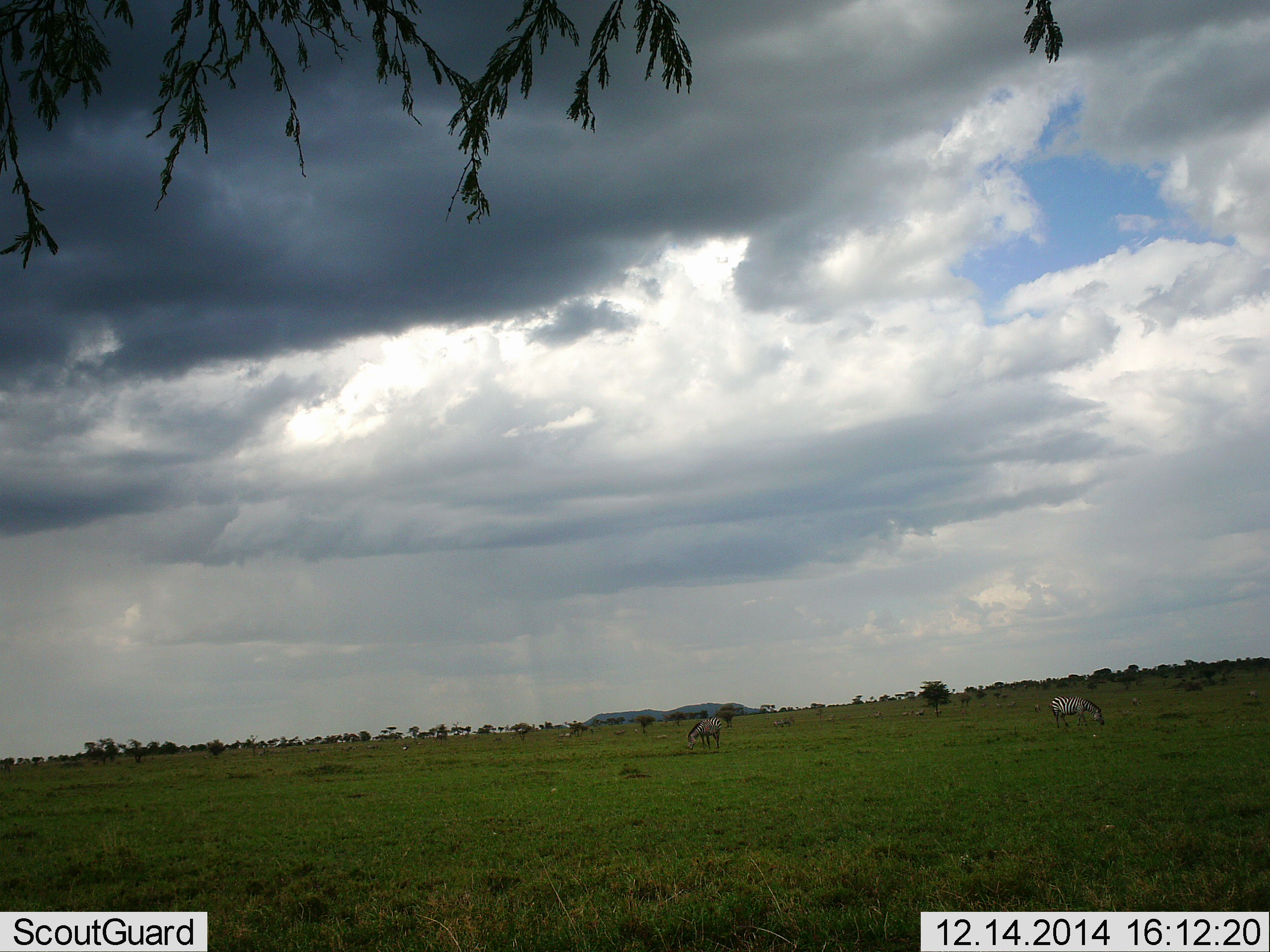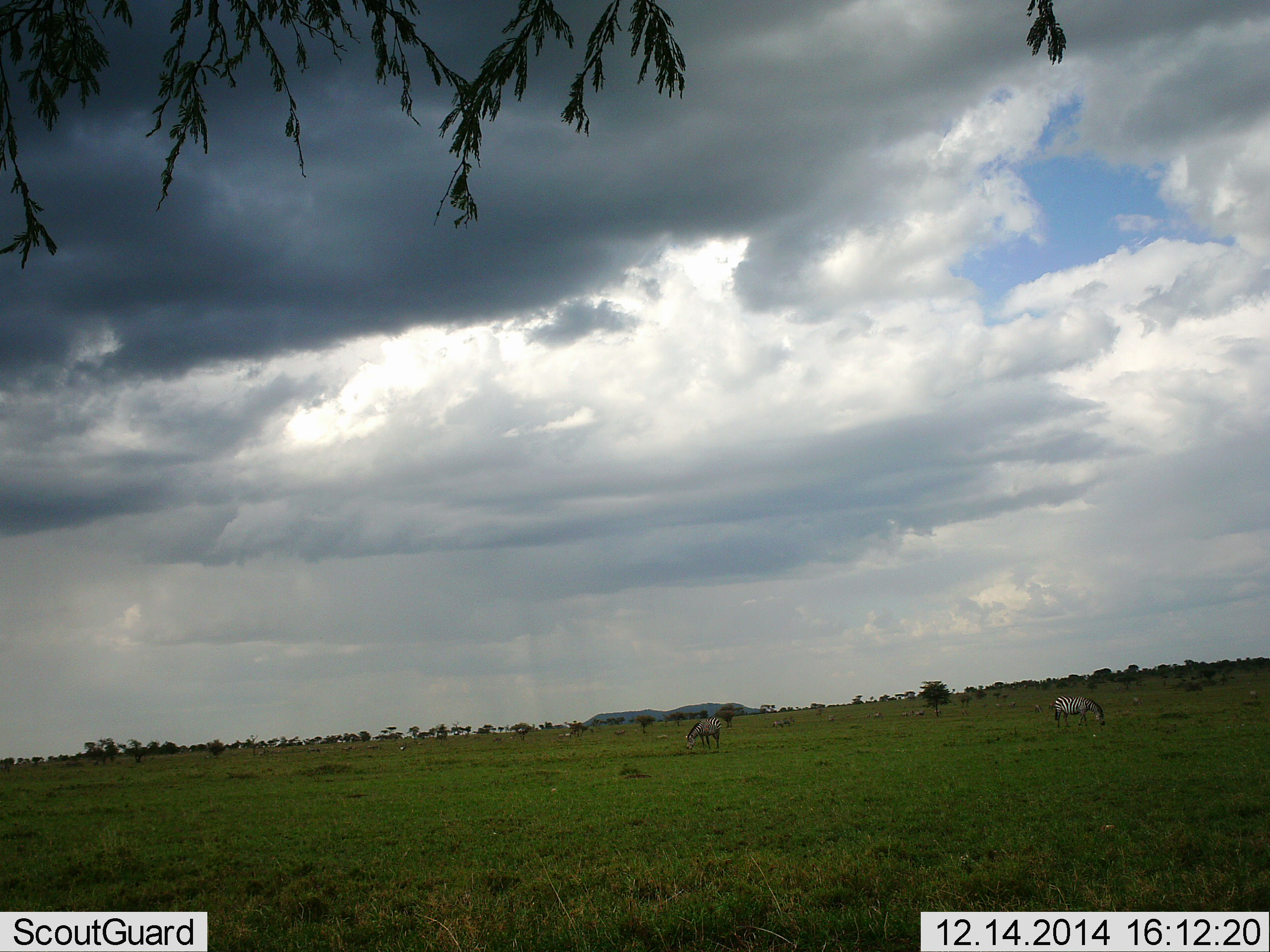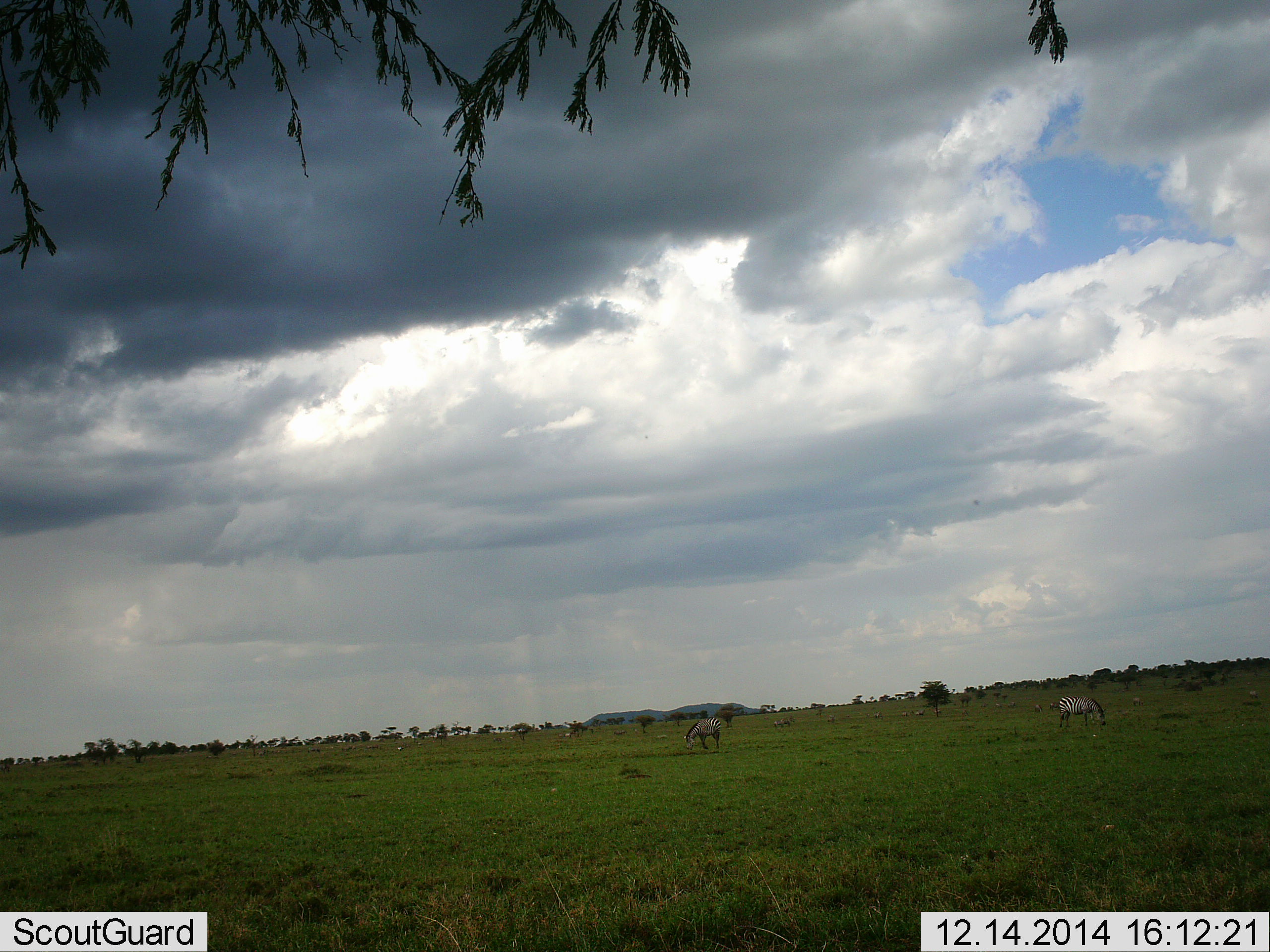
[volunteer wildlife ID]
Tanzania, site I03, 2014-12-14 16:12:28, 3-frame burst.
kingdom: Animalia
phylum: Chordata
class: Mammalia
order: Perissodactyla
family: Equidae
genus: Equus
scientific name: Equus quagga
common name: plains zebra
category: zebra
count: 2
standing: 20%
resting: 0%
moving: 10%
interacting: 0%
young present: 0%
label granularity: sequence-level